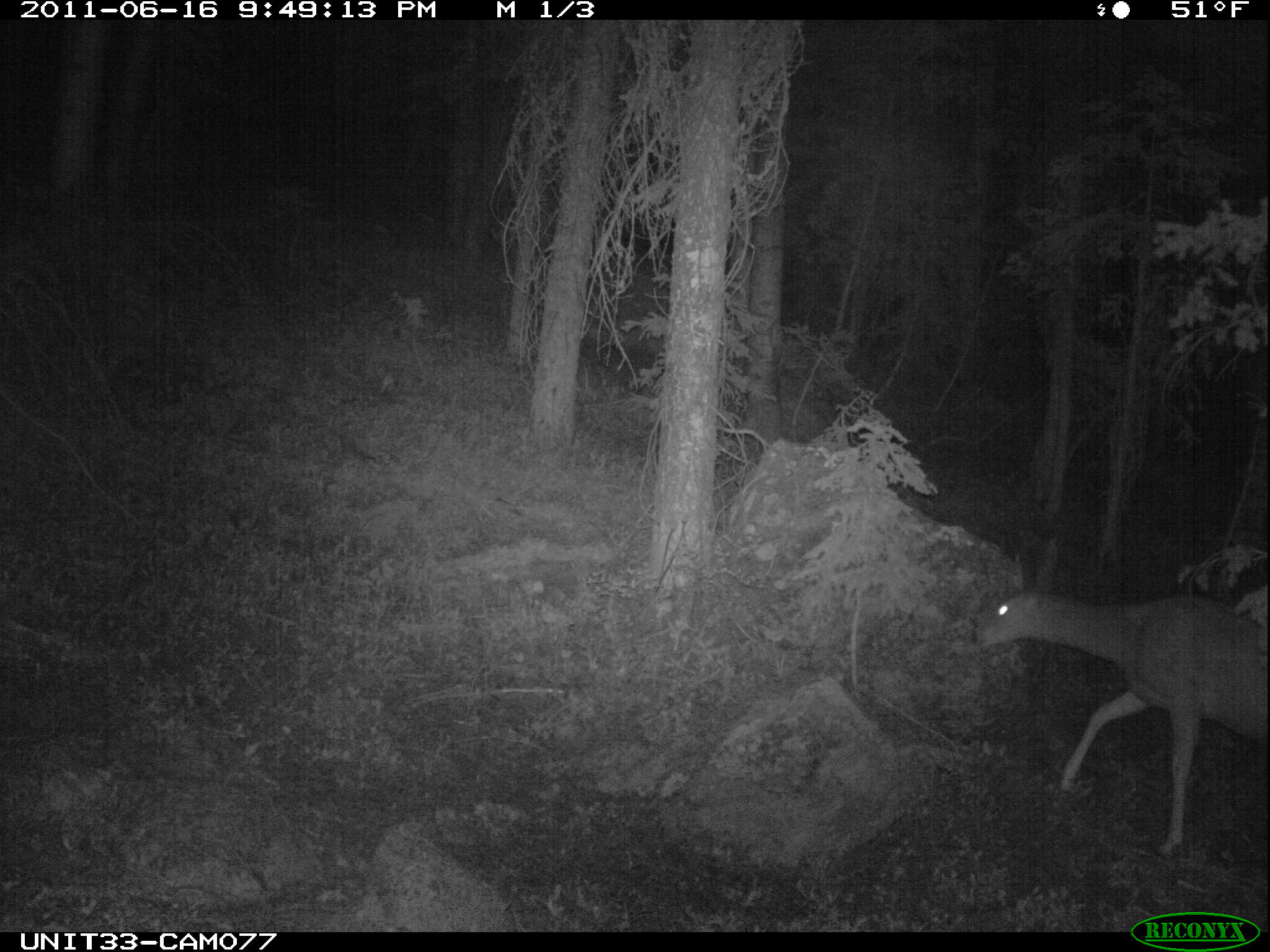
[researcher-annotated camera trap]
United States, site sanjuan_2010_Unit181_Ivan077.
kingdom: Animalia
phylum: Chordata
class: Mammalia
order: Artiodactyla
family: Cervidae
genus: Odocoileus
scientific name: Odocoileus hemionus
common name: mule deer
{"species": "Odocoileus hemionus (mule deer)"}